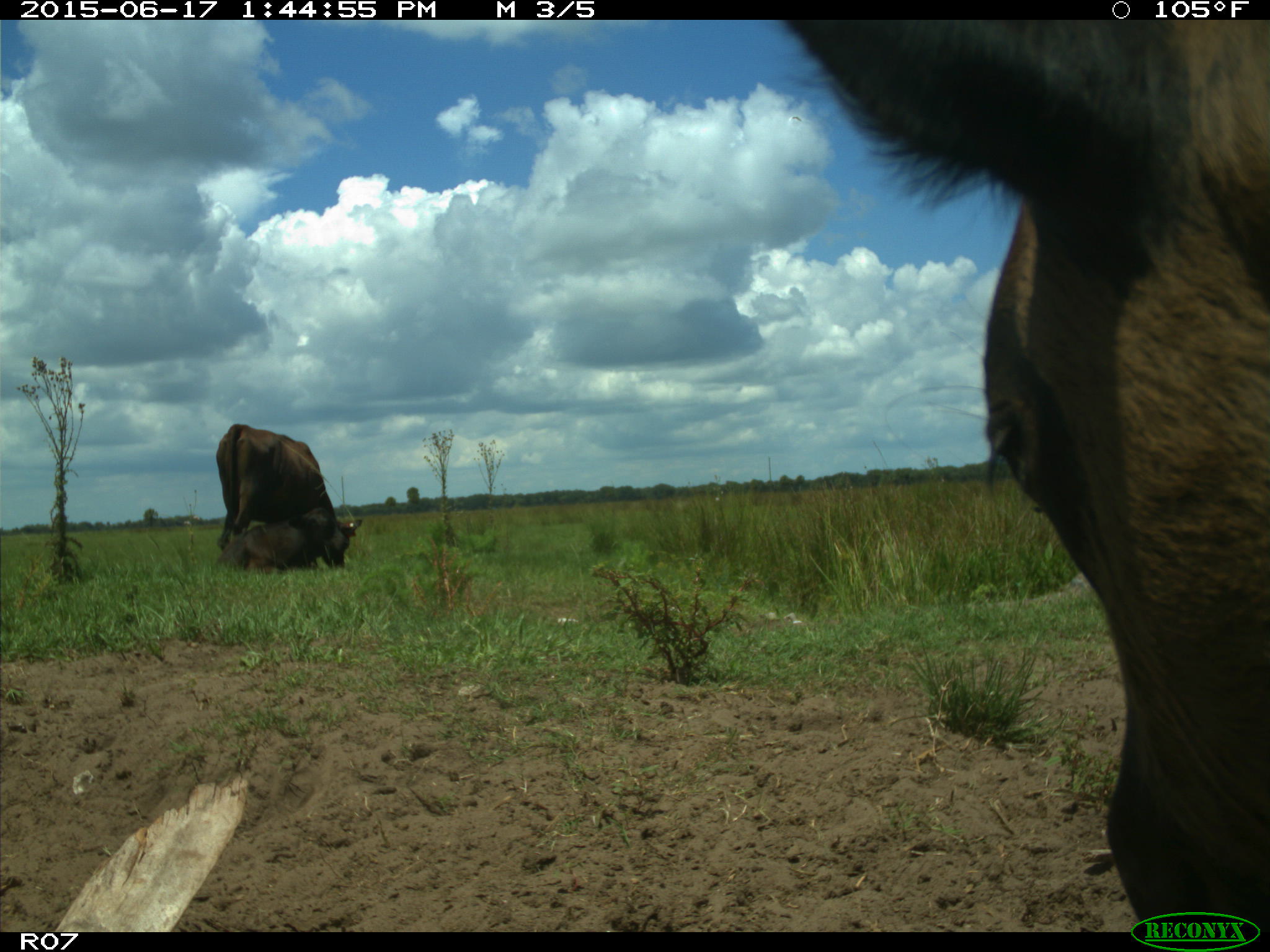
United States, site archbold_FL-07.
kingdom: Animalia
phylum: Chordata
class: Mammalia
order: Artiodactyla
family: Bovidae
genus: Bos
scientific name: Bos taurus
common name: domestic cow